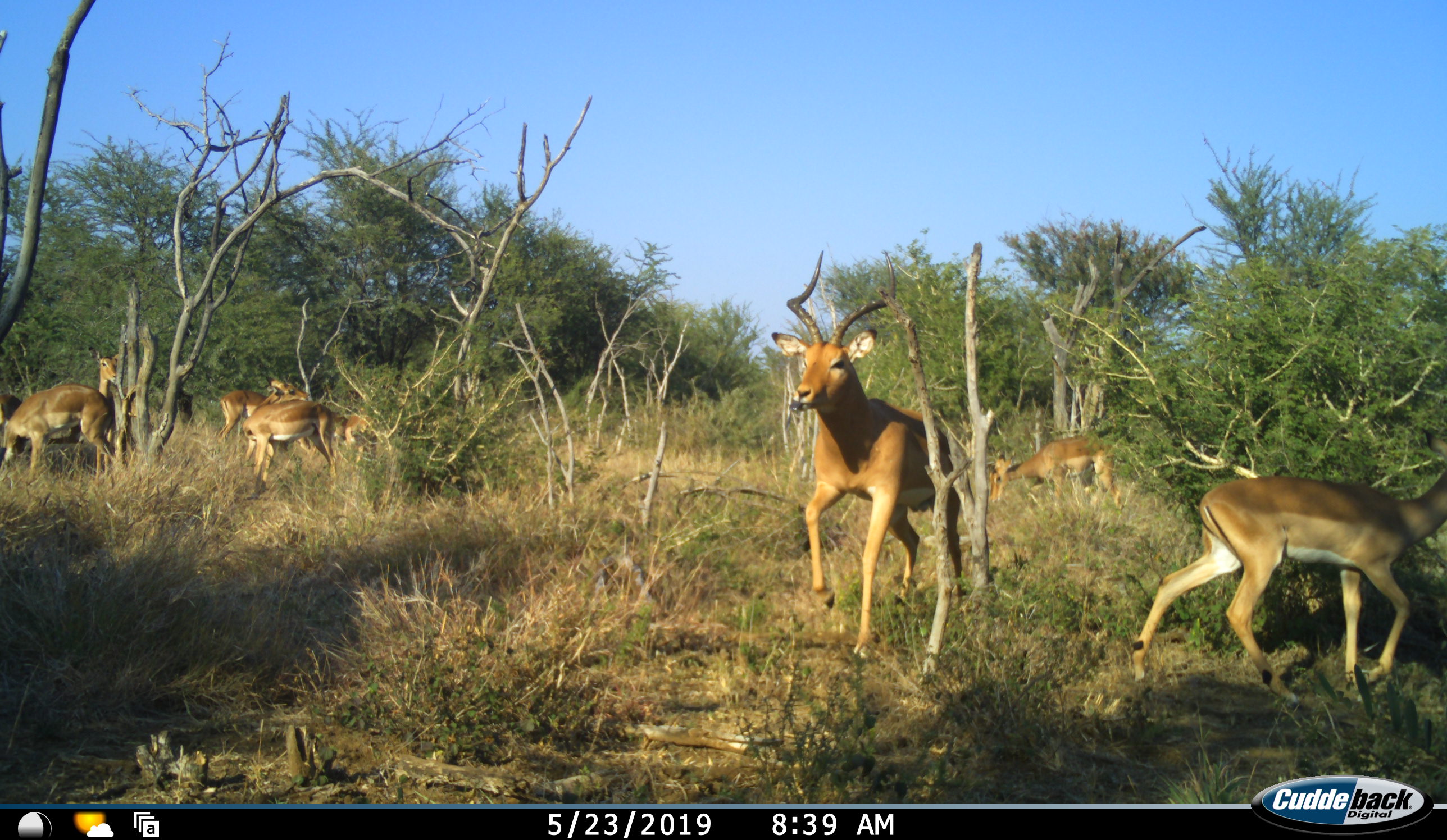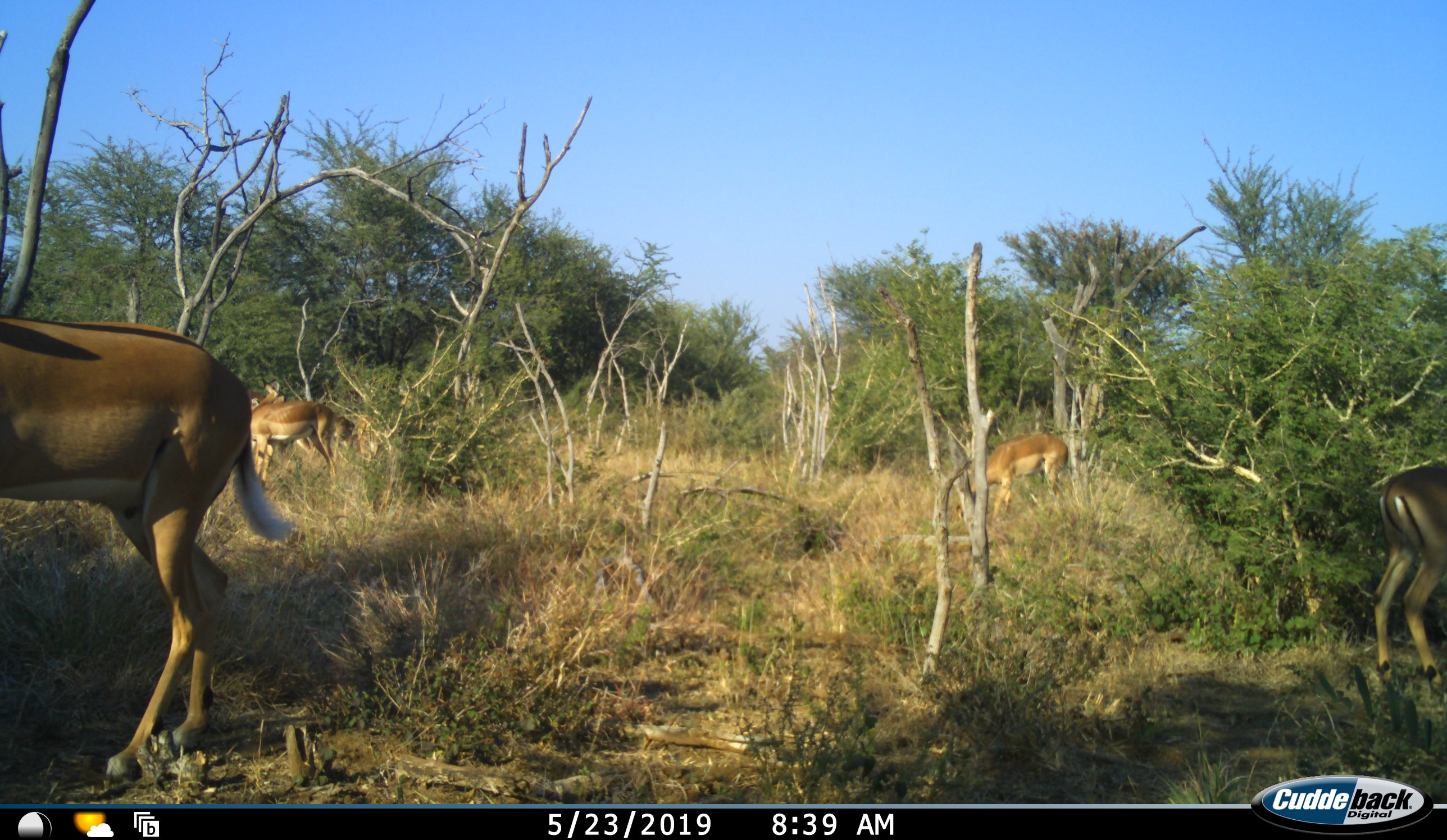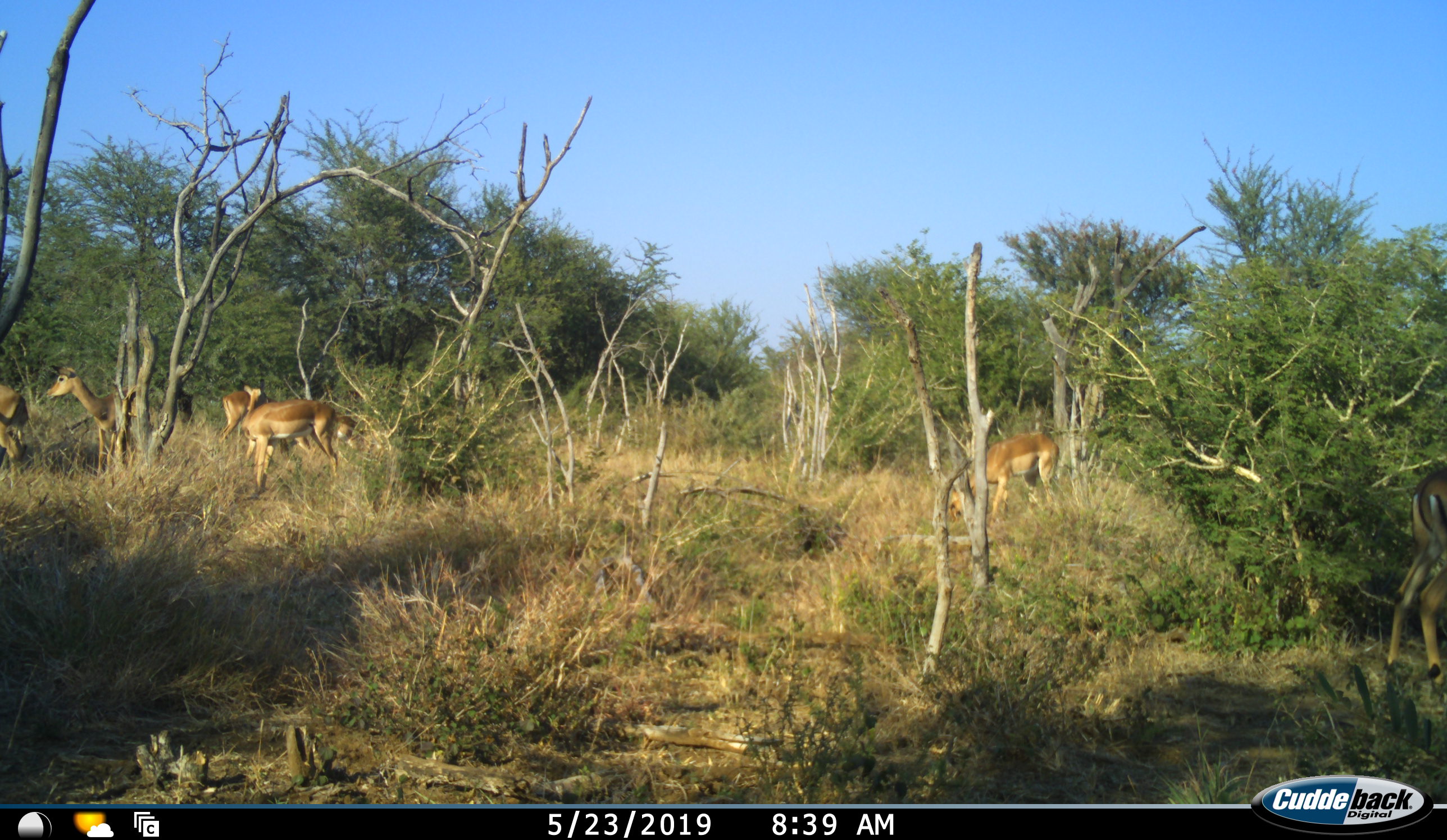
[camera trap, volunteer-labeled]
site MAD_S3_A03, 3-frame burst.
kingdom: Animalia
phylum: Chordata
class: Mammalia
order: Artiodactyla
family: Bovidae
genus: Aepyceros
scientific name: Aepyceros melampus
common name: impala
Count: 8.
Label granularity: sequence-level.